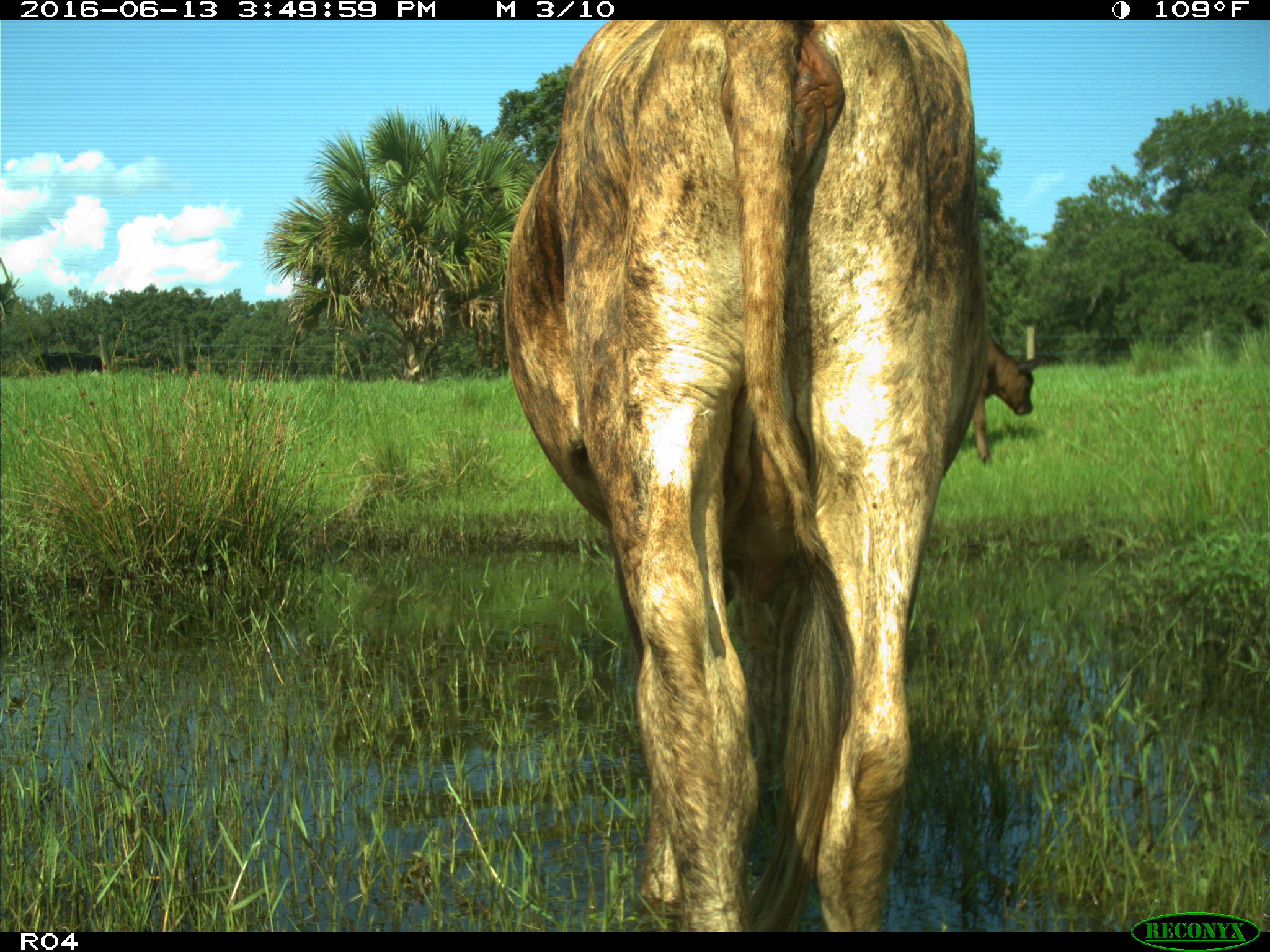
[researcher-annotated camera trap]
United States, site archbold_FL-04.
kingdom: Animalia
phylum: Chordata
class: Mammalia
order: Artiodactyla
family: Bovidae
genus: Bos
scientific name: Bos taurus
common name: domestic cow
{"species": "Bos taurus (domestic cow)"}